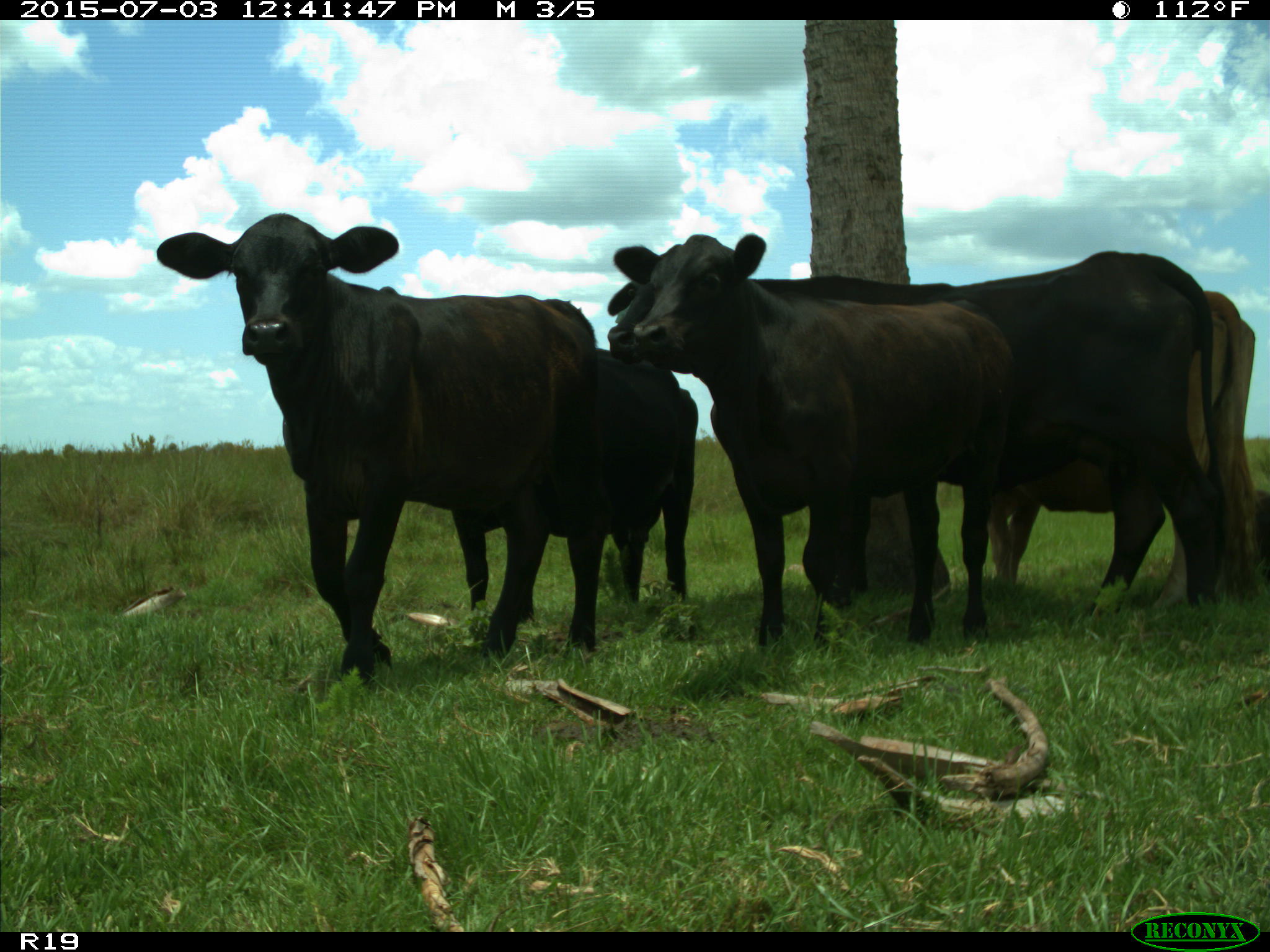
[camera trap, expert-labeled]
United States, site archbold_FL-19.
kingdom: Animalia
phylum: Chordata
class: Mammalia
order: Artiodactyla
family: Bovidae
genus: Bos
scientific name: Bos taurus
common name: domestic cow